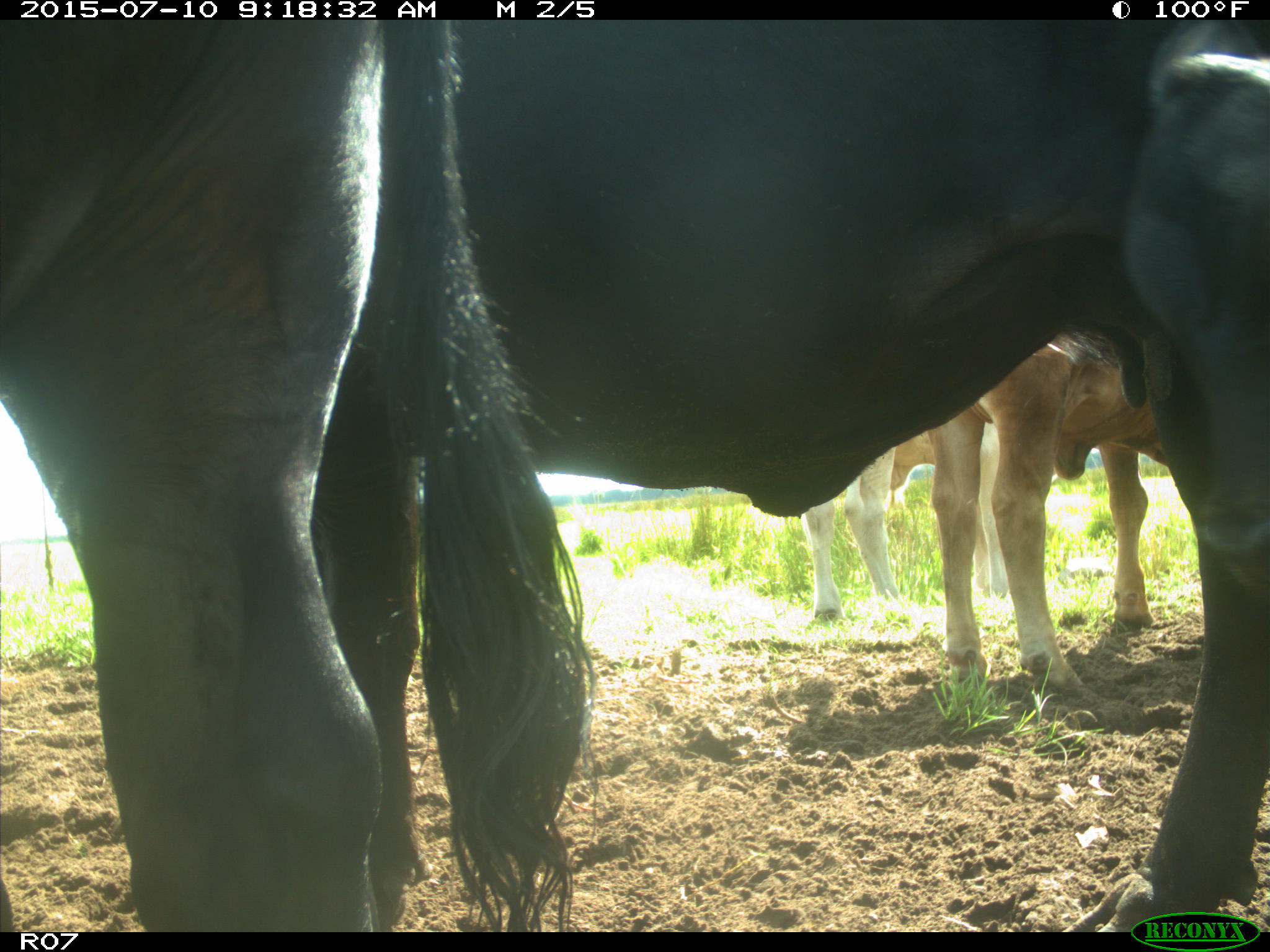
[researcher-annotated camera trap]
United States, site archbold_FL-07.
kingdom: Animalia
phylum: Chordata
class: Mammalia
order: Artiodactyla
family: Bovidae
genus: Bos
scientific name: Bos taurus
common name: domestic cow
Bos taurus (domestic cow).